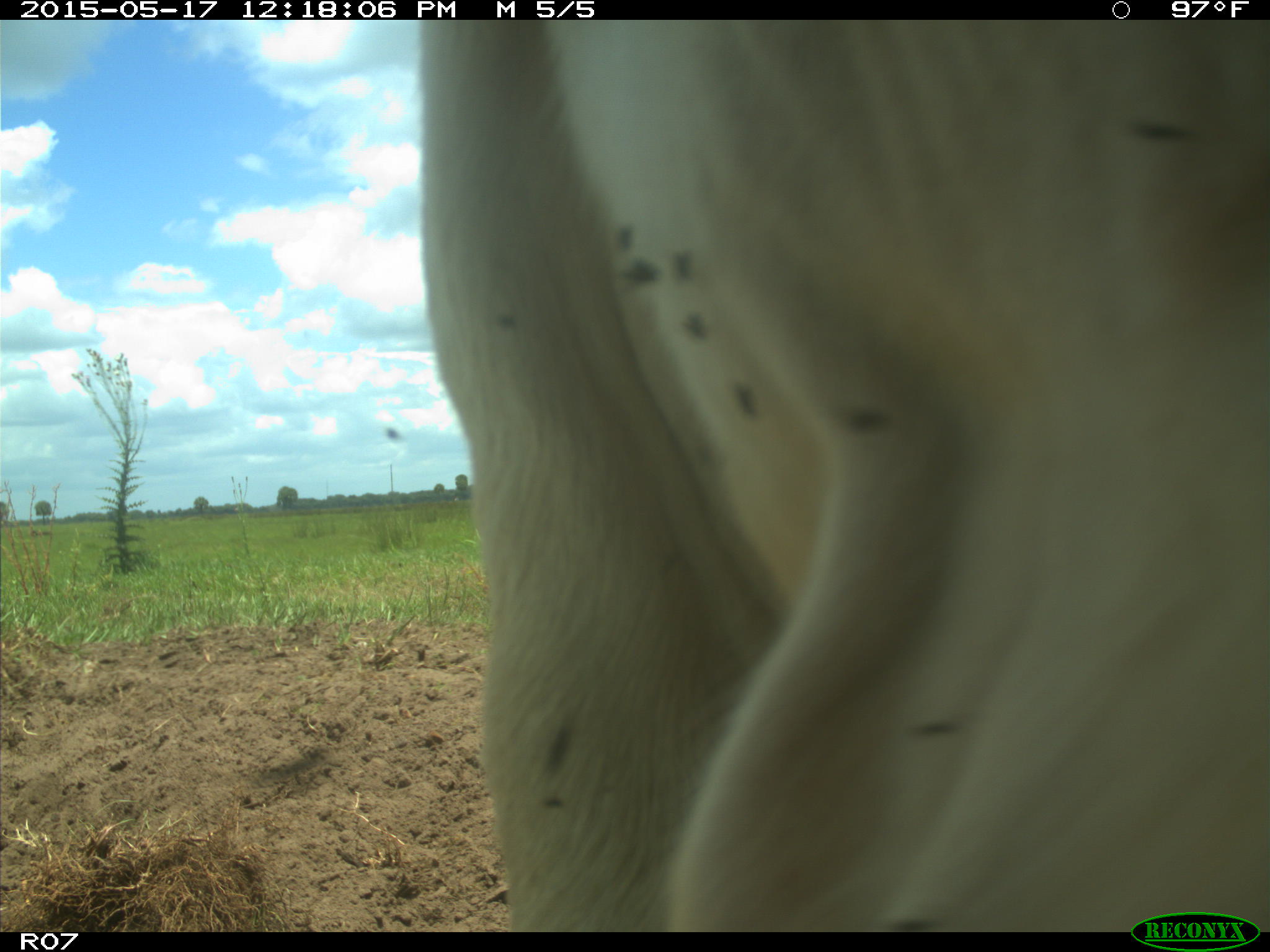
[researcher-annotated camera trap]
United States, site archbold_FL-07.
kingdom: Animalia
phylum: Chordata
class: Mammalia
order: Artiodactyla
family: Bovidae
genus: Bos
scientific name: Bos taurus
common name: domestic cow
Bos taurus (domestic cow).